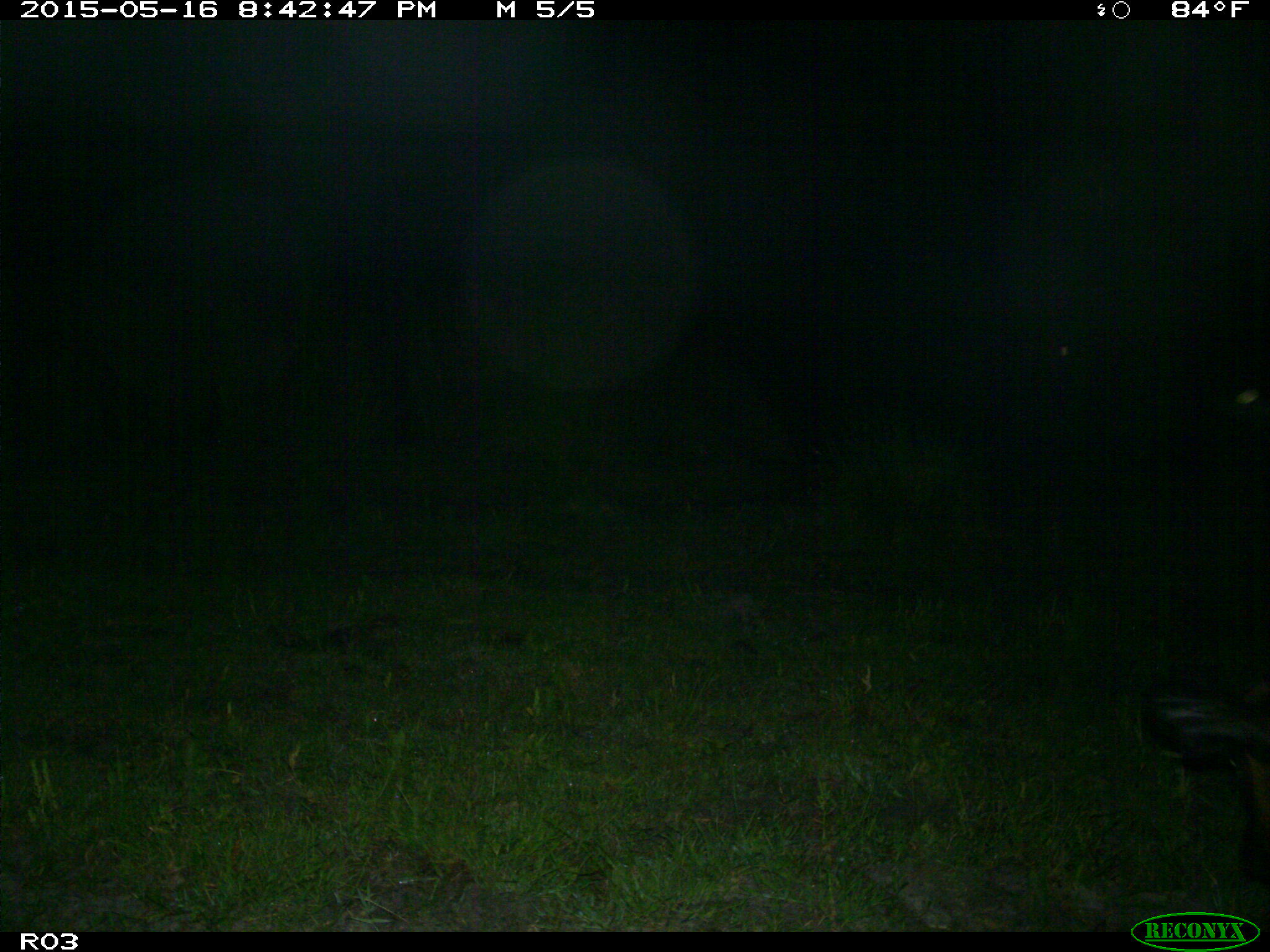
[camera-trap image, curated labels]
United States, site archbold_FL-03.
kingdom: Animalia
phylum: Chordata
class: Mammalia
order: Artiodactyla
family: Bovidae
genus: Bos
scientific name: Bos taurus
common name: domestic cow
Bos taurus (domestic cow).